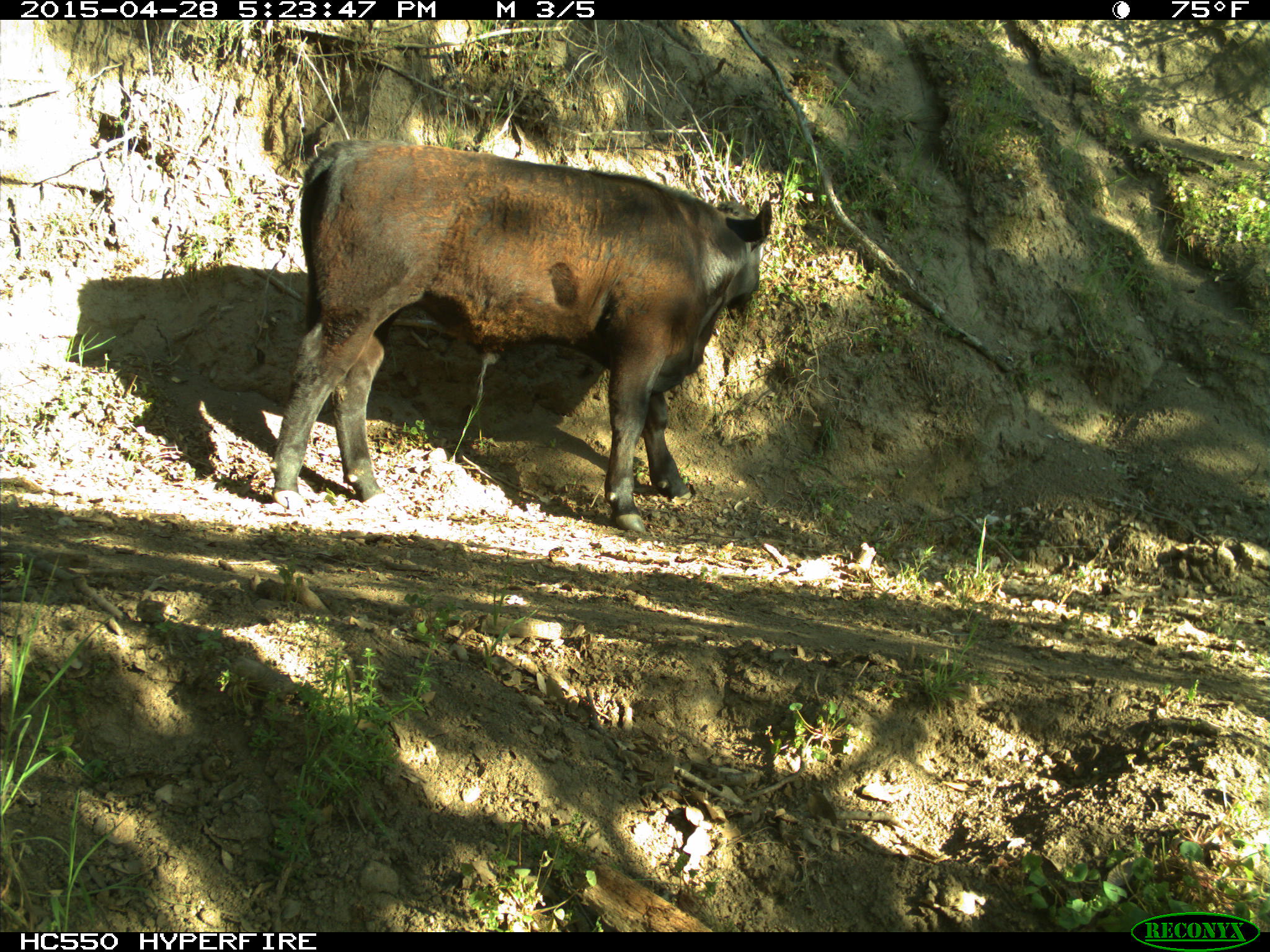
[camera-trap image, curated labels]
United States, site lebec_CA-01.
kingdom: Animalia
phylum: Chordata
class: Mammalia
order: Artiodactyla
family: Bovidae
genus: Bos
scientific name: Bos taurus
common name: domestic cow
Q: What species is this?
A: Bos taurus (domestic cow).